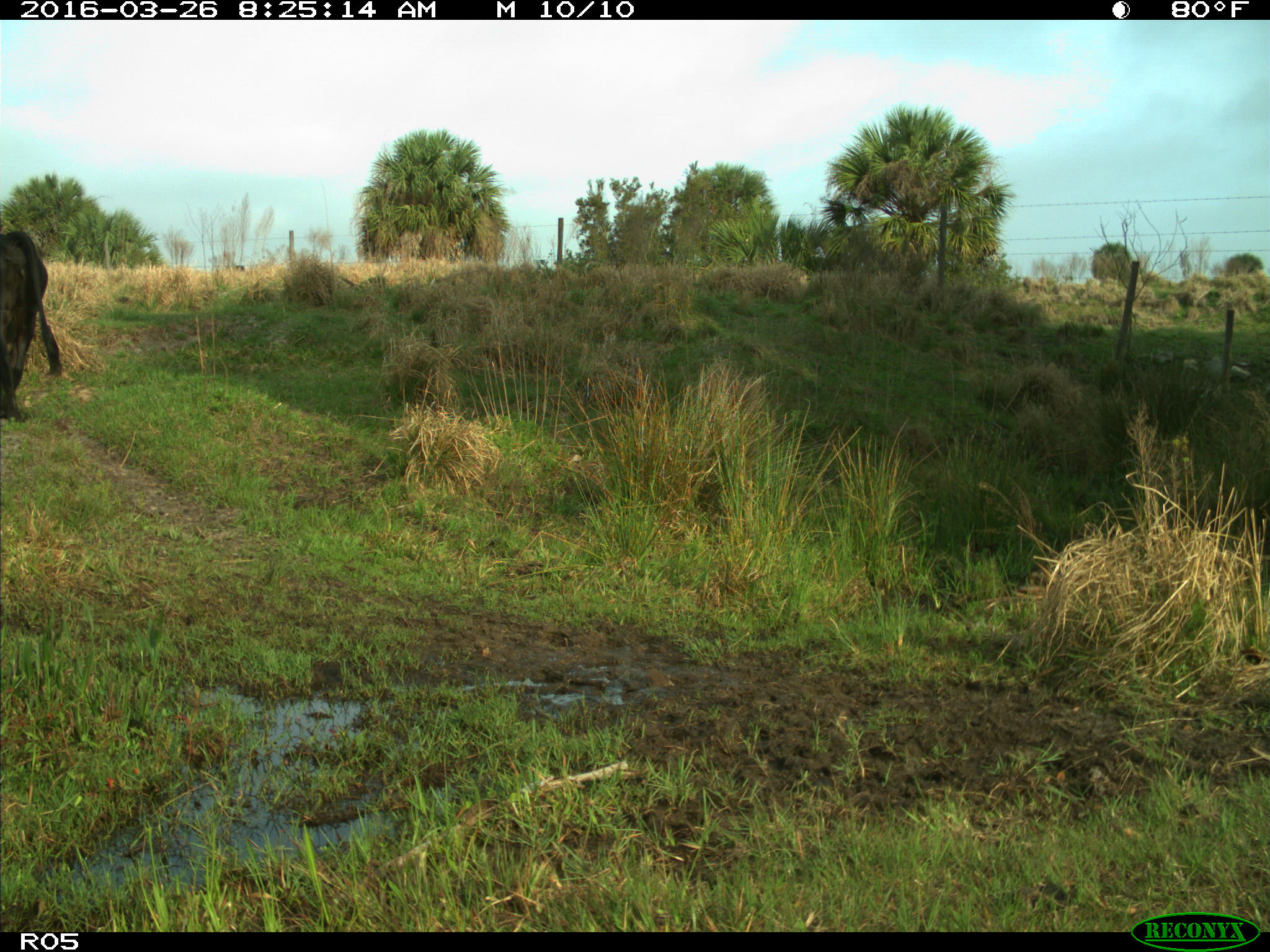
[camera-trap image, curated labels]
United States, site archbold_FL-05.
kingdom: Animalia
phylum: Chordata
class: Mammalia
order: Artiodactyla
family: Bovidae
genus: Bos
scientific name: Bos taurus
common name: domestic cow